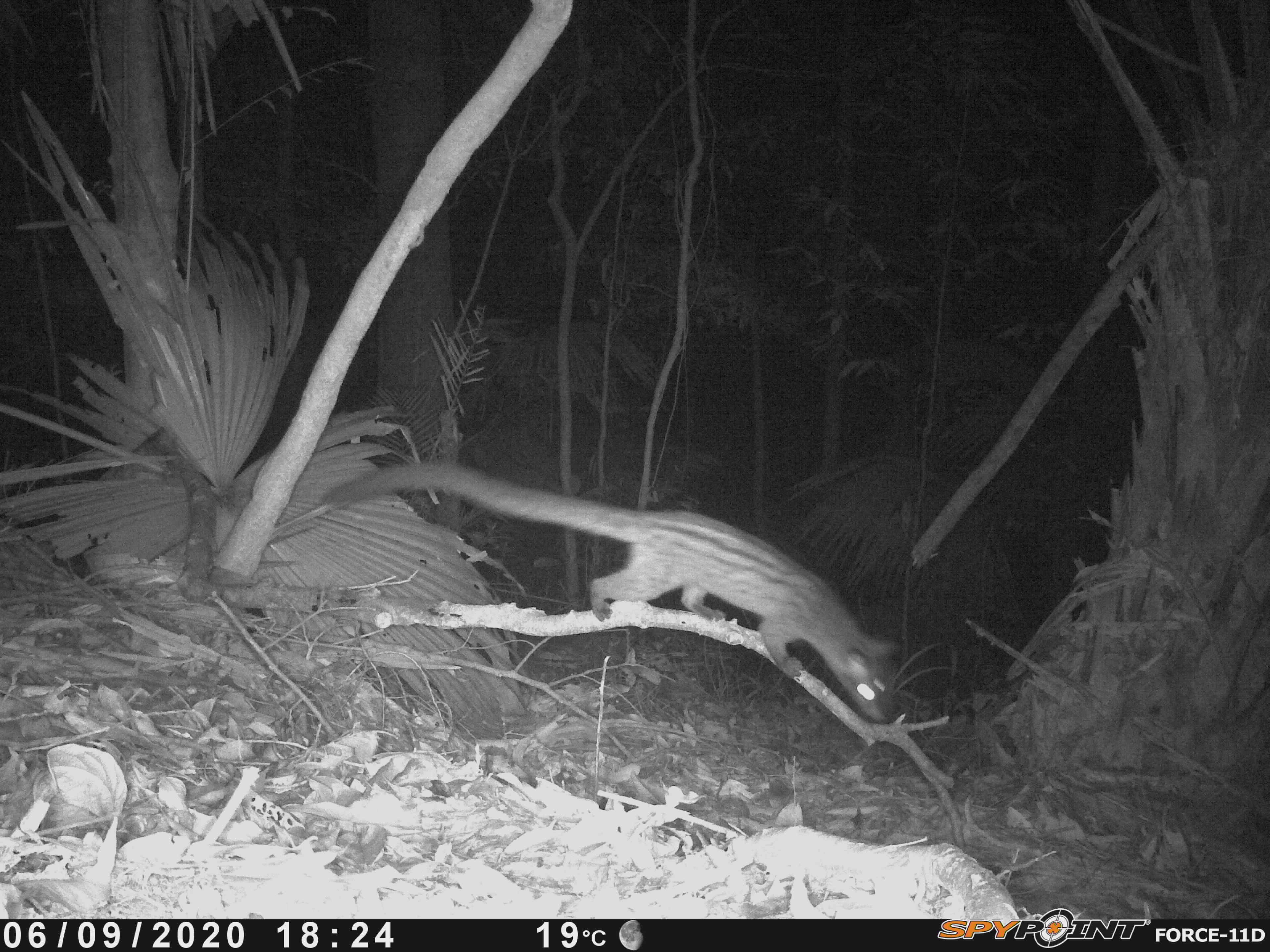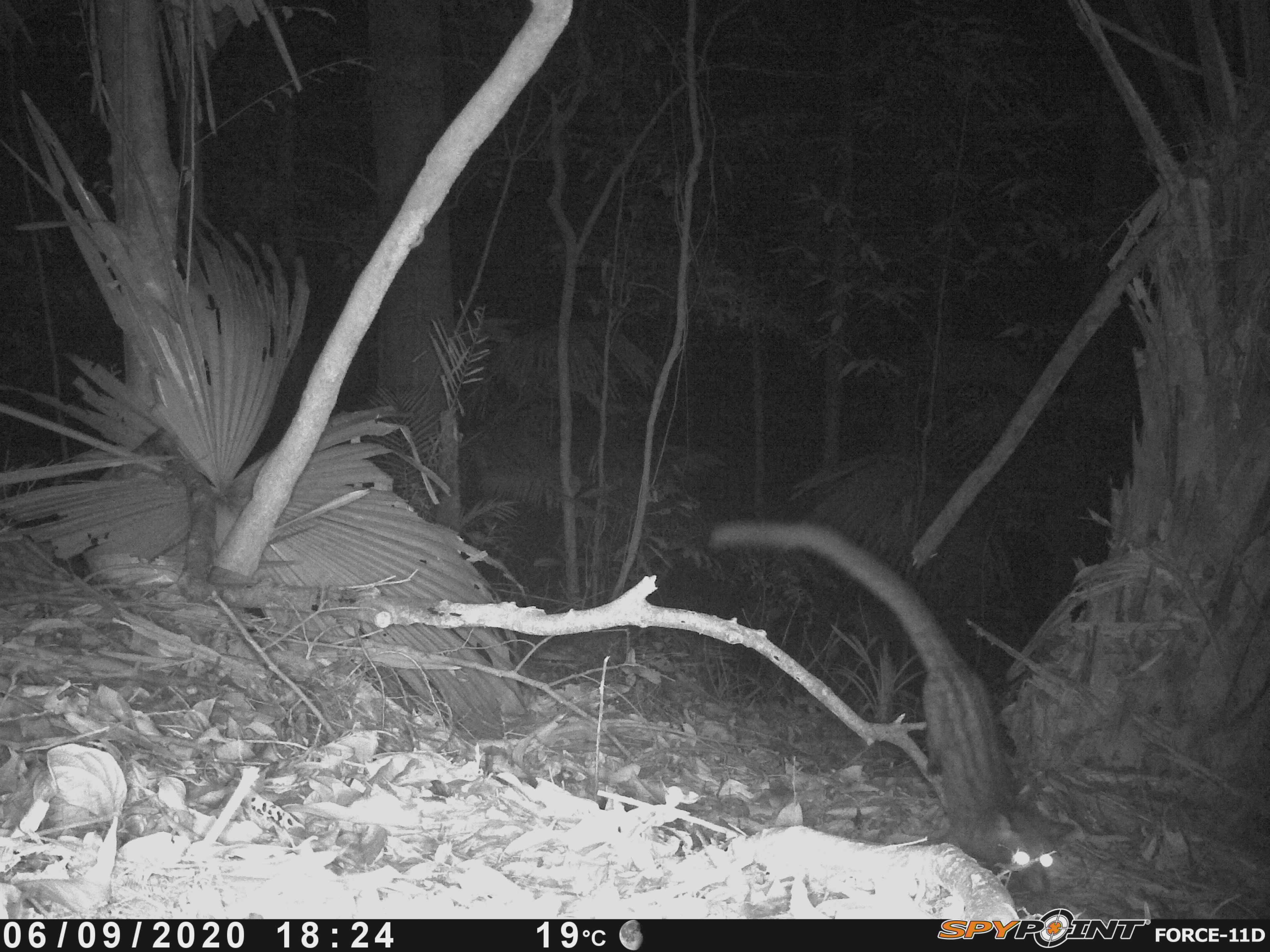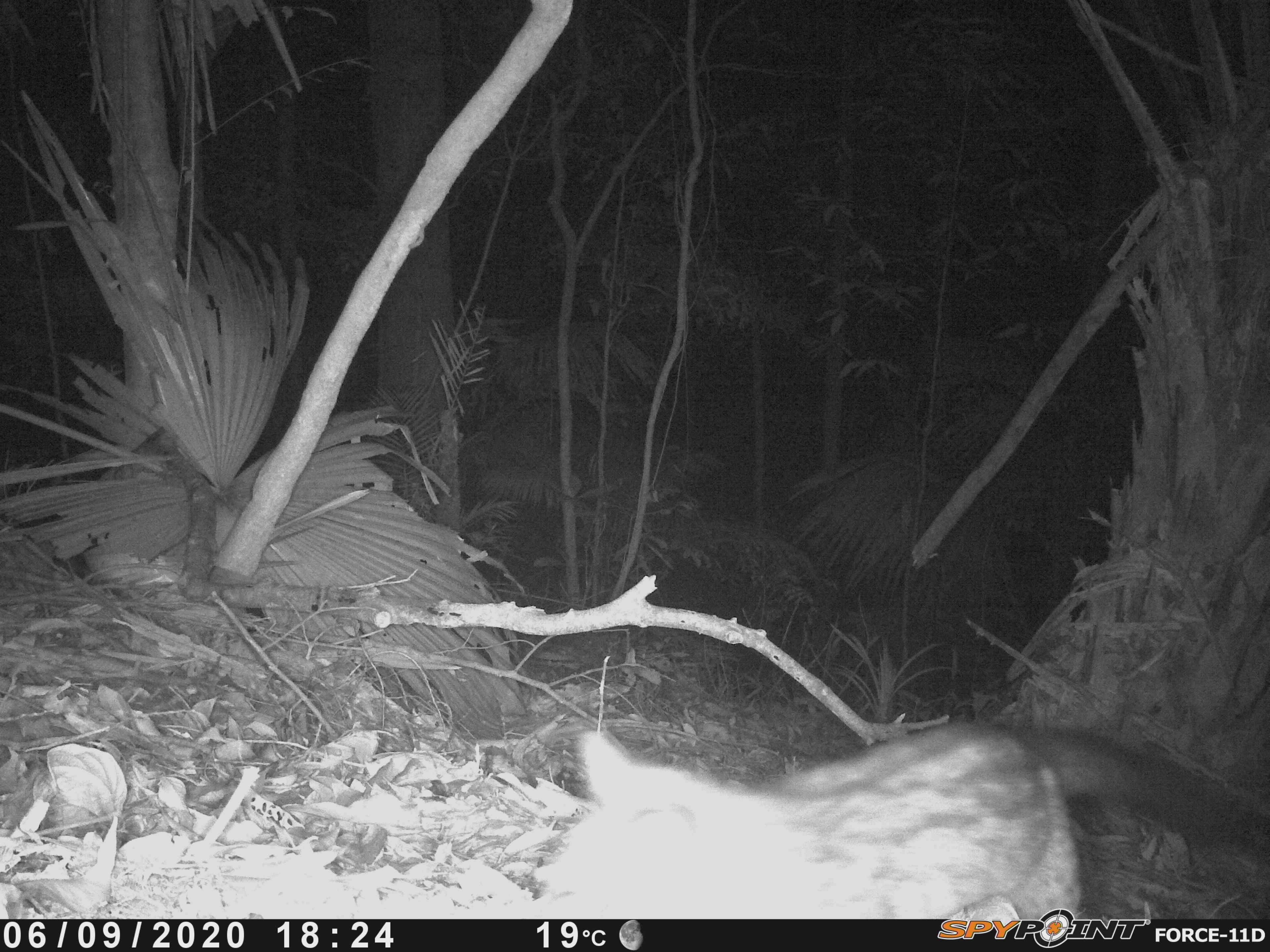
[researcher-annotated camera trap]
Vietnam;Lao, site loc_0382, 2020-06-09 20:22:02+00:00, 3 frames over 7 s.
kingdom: Animalia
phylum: Chordata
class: Mammalia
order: Carnivora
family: Viverridae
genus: Paradoxurus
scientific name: Paradoxurus hermaphroditus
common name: common palm civet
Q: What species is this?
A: Common palm civet (Paradoxurus hermaphroditus).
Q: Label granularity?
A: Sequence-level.